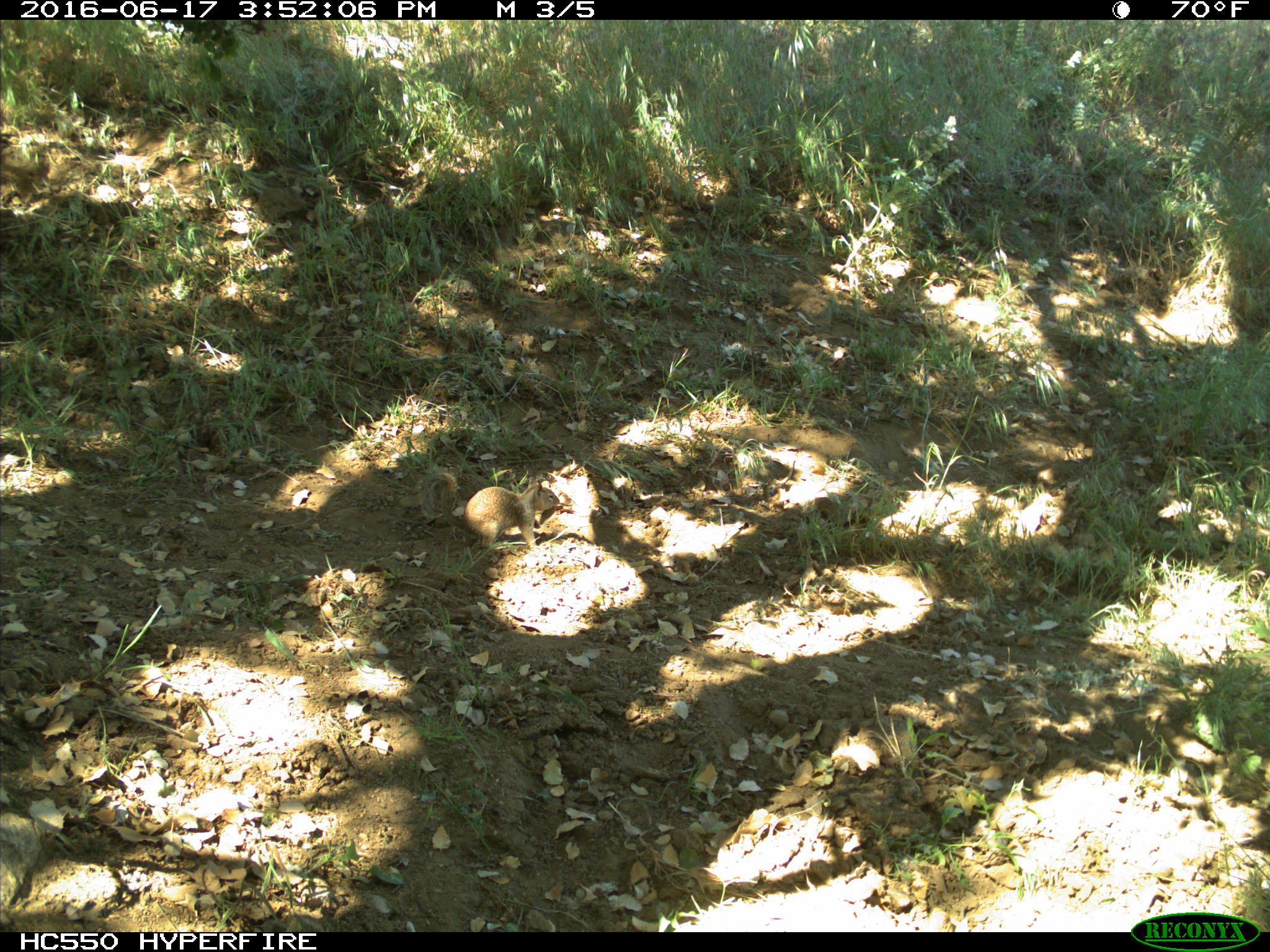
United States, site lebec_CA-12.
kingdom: Animalia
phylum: Chordata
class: Mammalia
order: Rodentia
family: Sciuridae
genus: Otospermophilus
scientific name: Otospermophilus beecheyi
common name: california ground squirrel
Otospermophilus beecheyi (california ground squirrel).